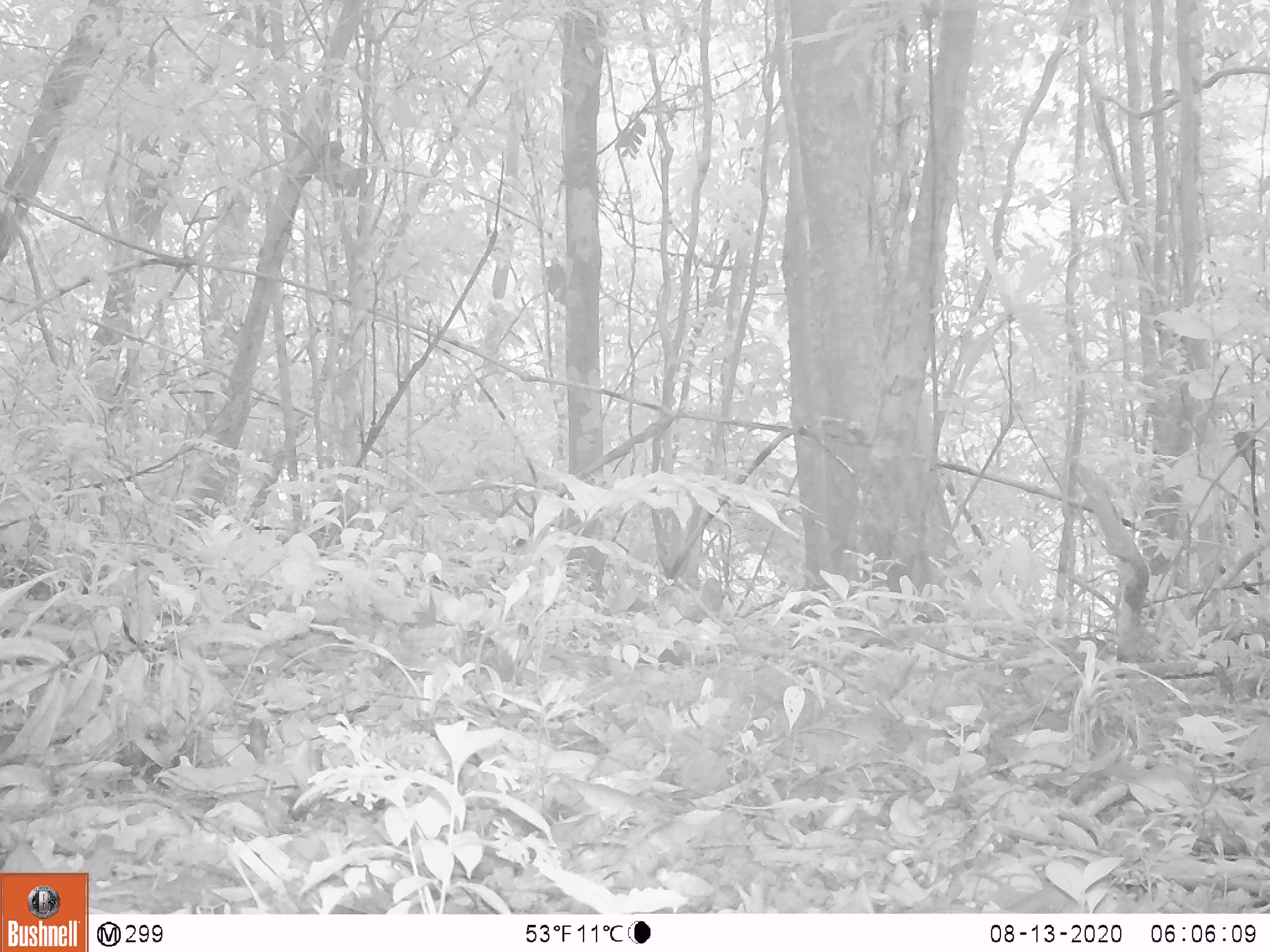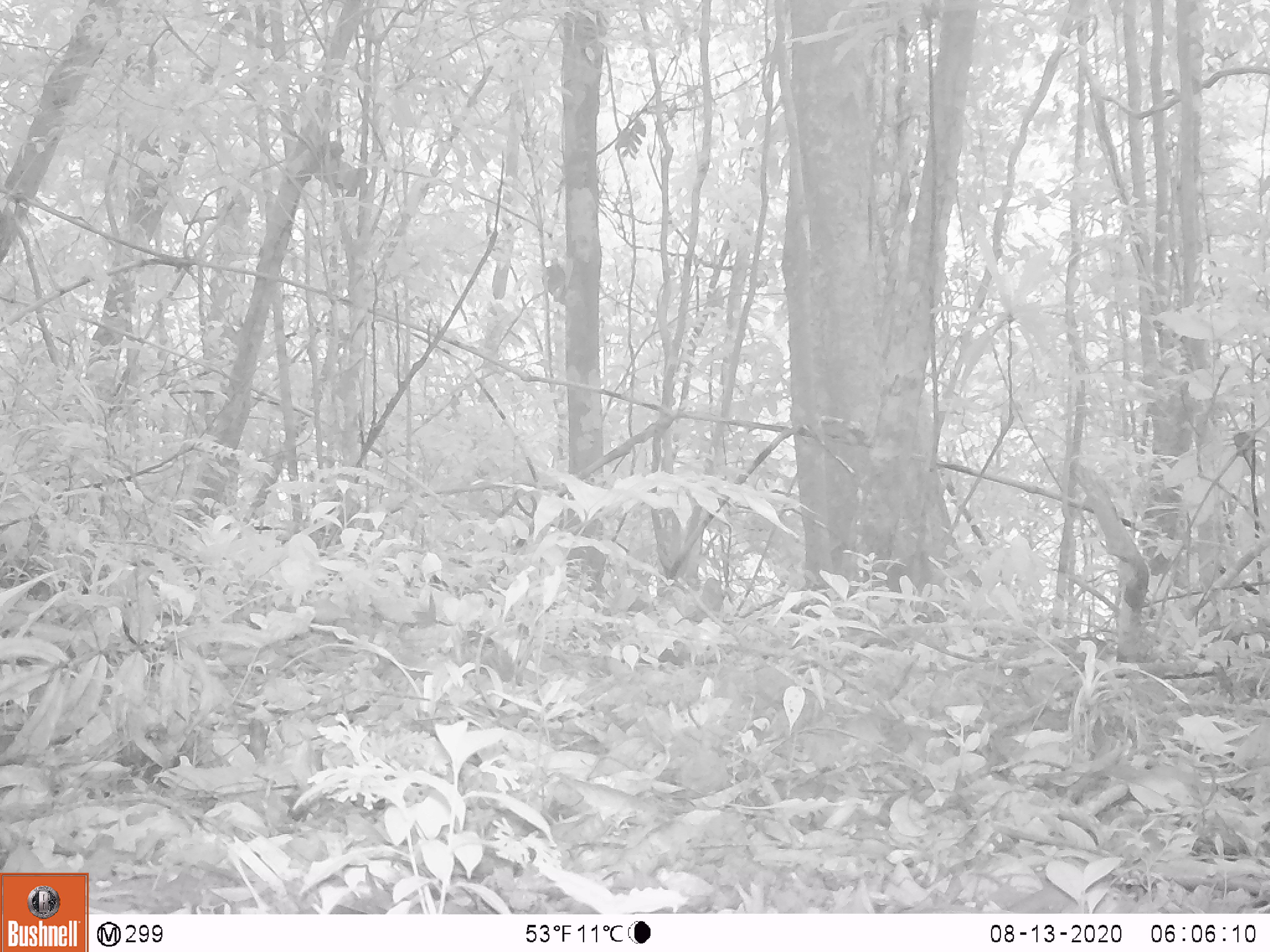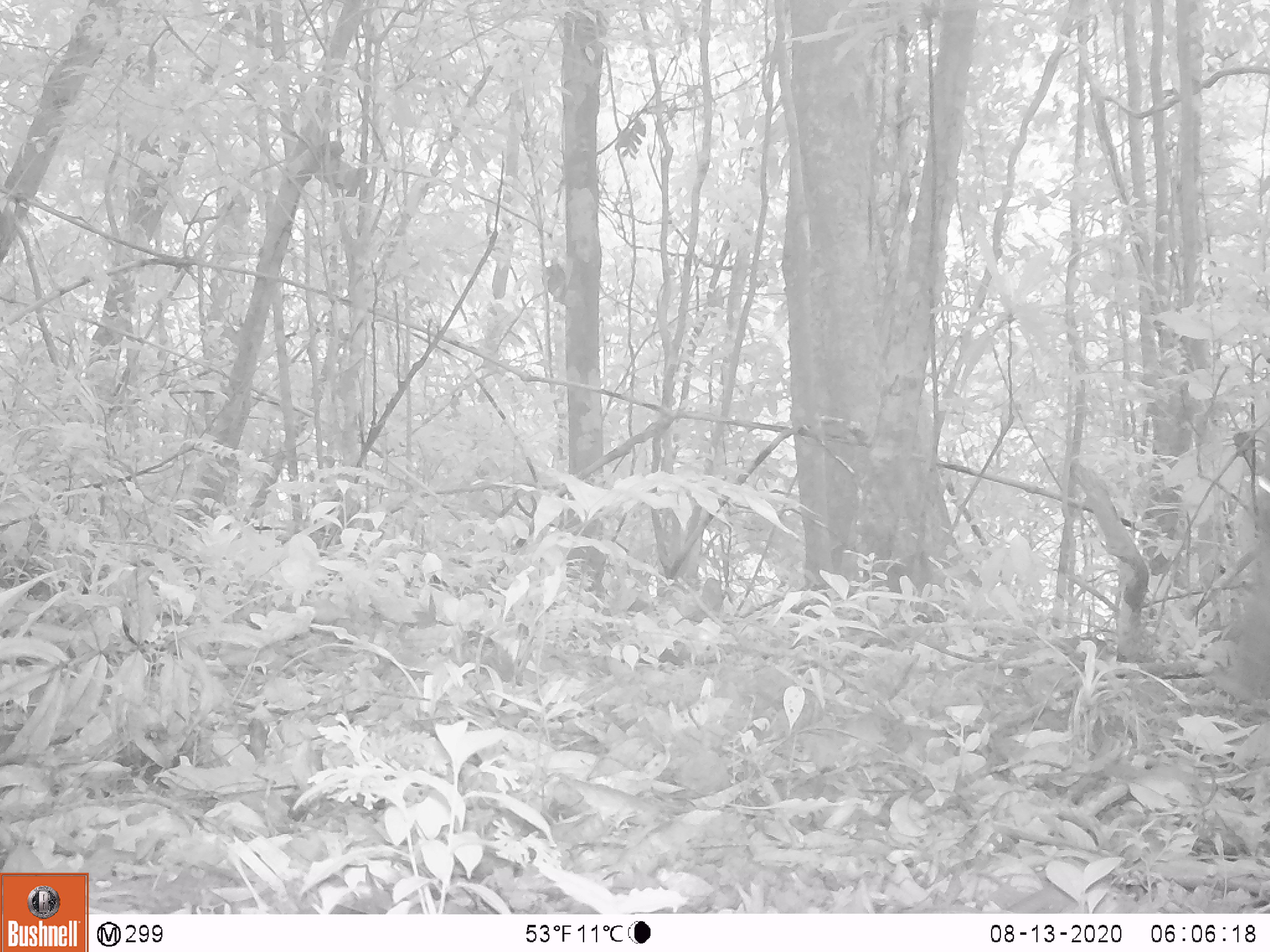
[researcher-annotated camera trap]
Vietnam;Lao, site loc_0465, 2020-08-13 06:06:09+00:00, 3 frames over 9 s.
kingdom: Animalia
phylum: Chordata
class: Mammalia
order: Artiodactyla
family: Suidae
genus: Sus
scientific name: Sus scrofa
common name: eurasian wild pig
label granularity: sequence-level